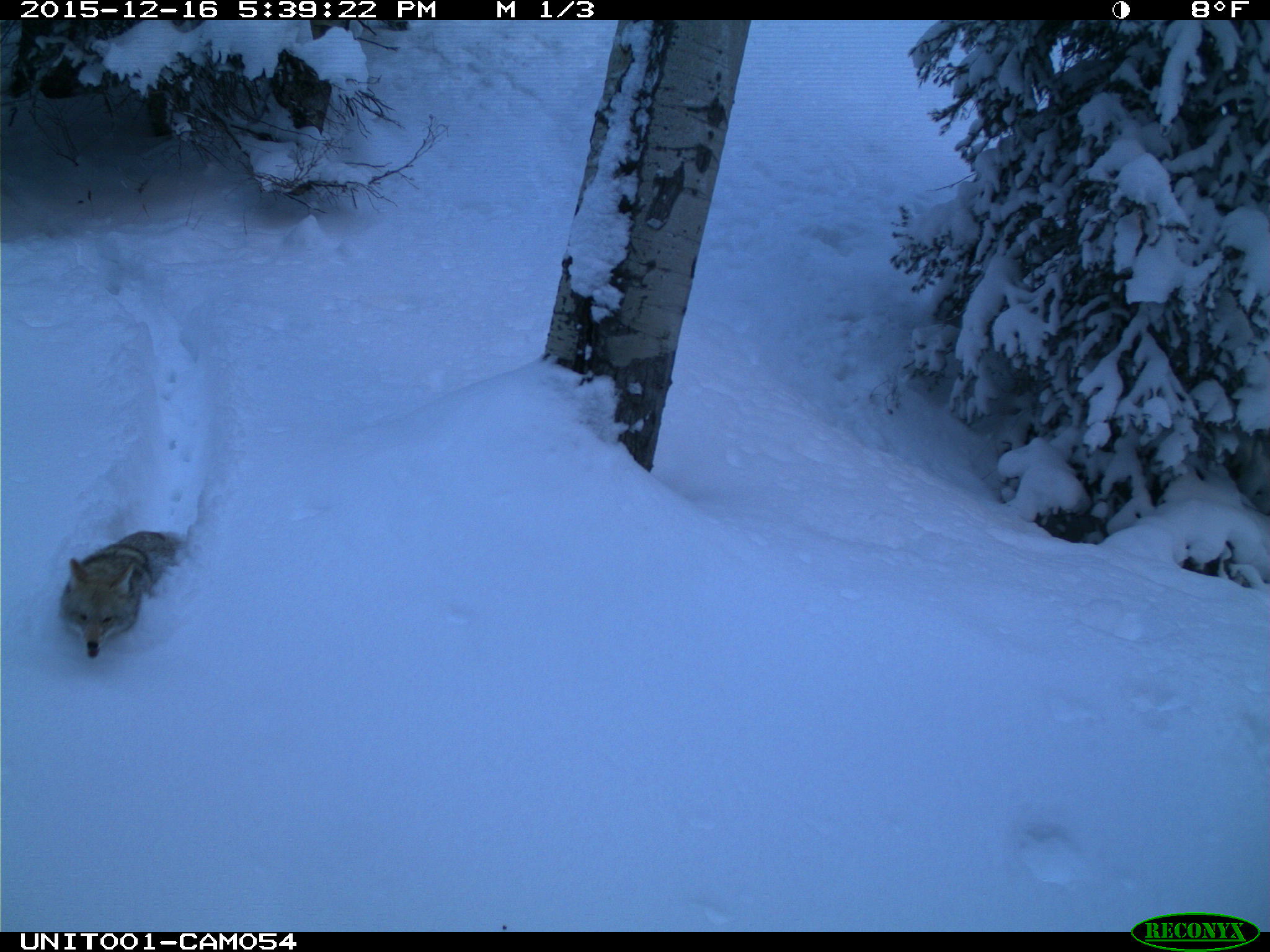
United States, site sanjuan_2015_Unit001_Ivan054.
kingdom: Animalia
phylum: Chordata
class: Mammalia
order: Carnivora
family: Canidae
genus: Canis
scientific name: Canis latrans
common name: coyote